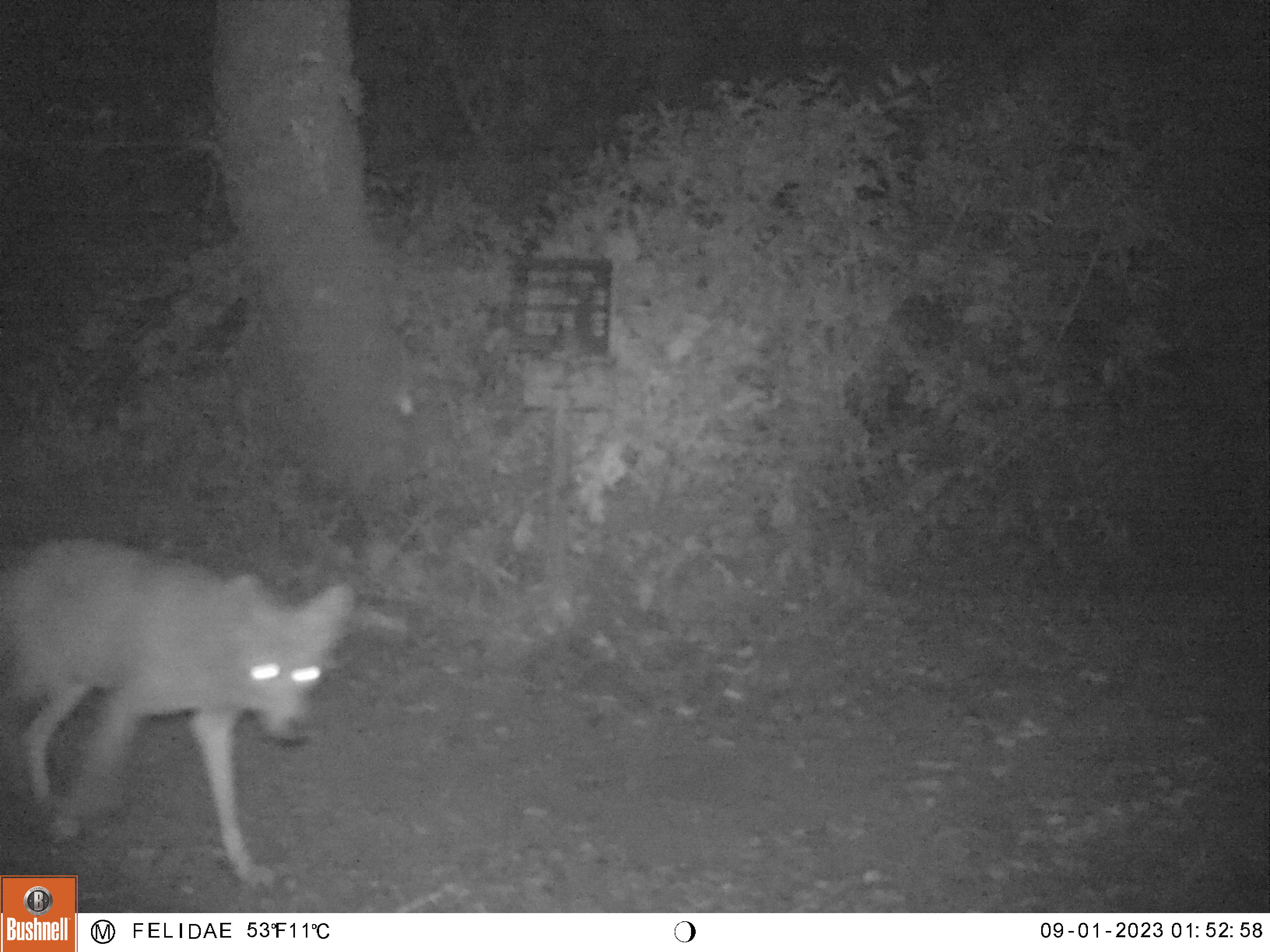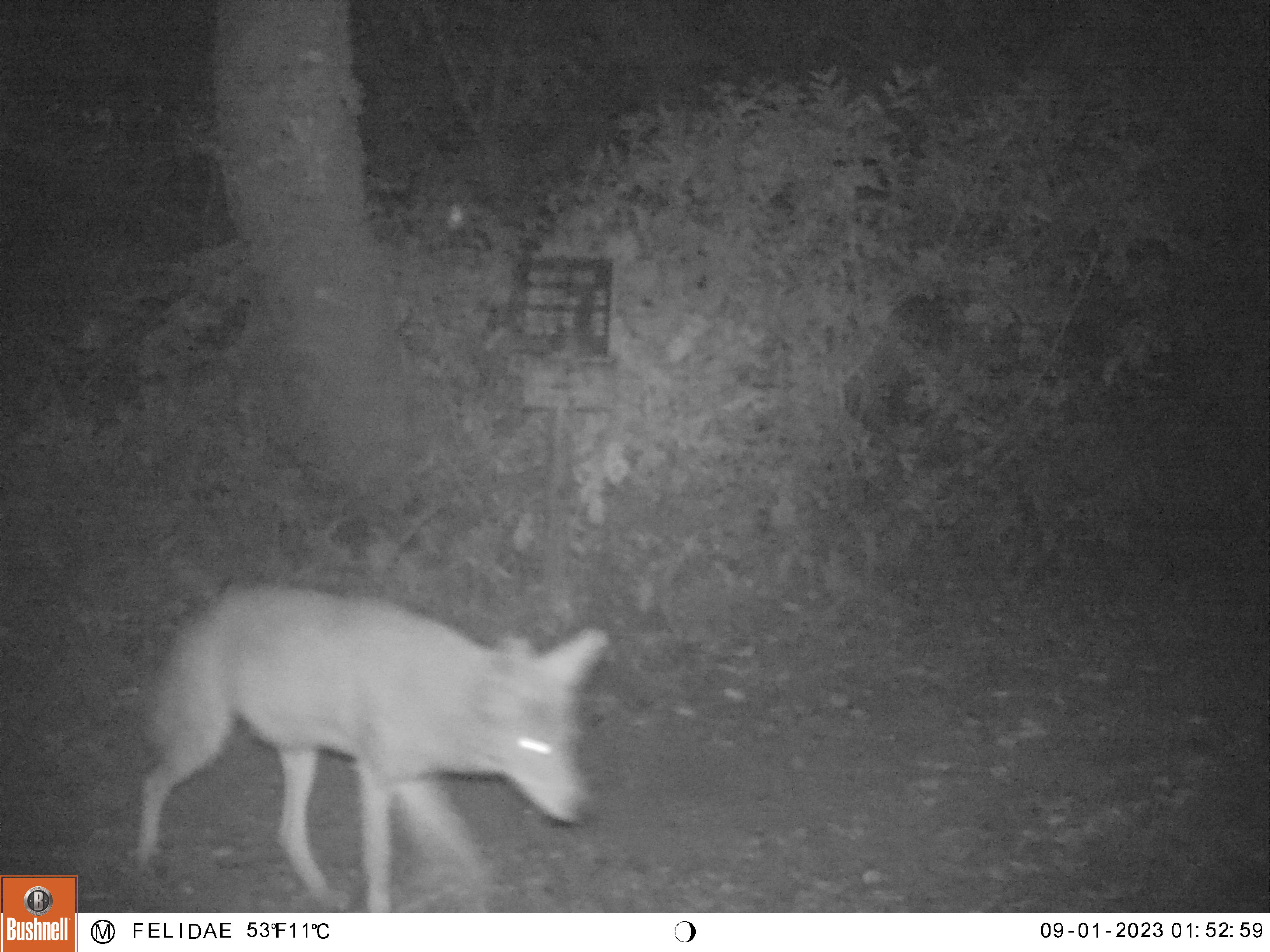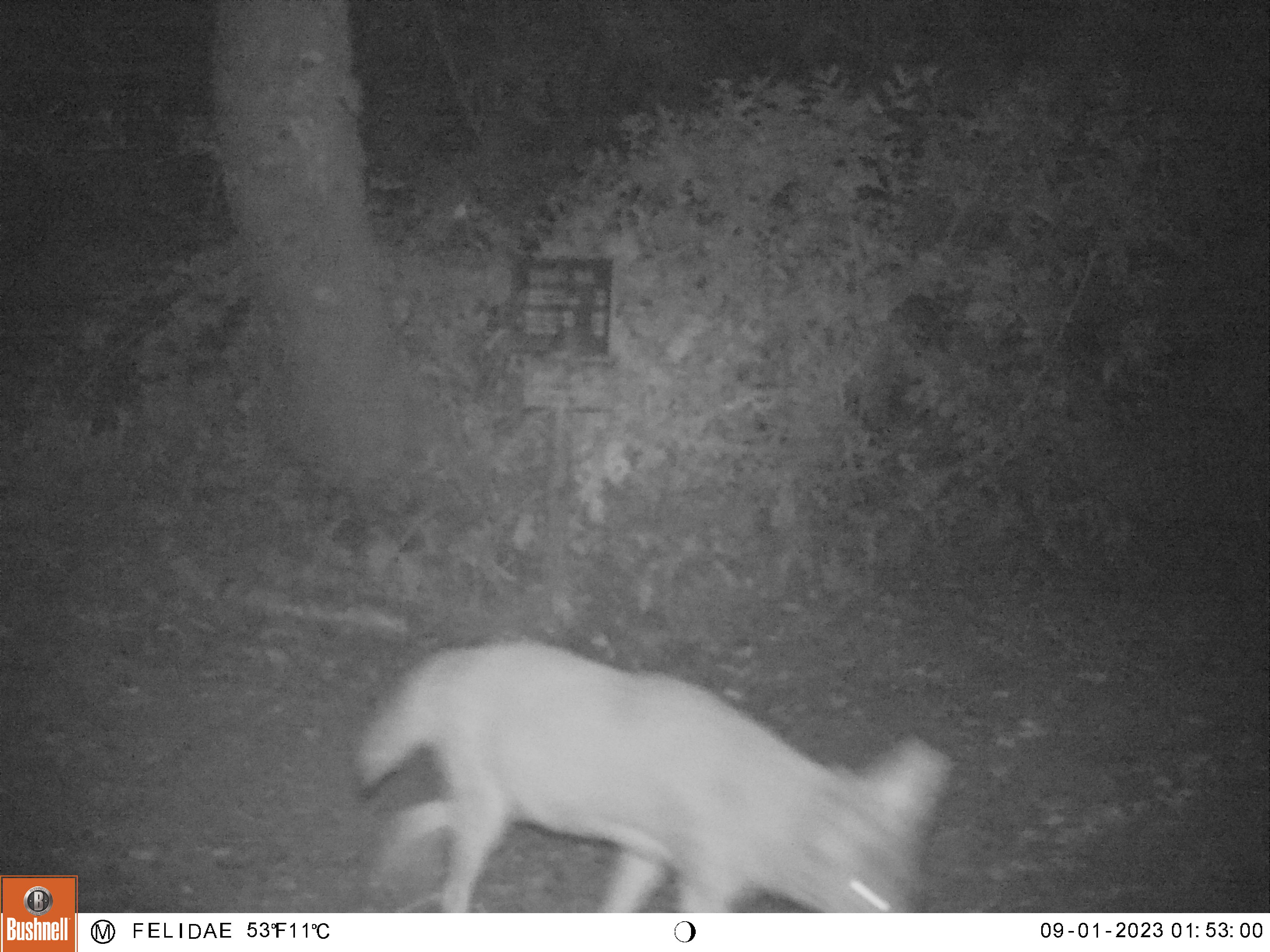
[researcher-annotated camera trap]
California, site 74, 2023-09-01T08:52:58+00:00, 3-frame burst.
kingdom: Animalia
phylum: Chordata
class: Mammalia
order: Carnivora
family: Canidae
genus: Canis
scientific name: Canis latrans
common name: coyote